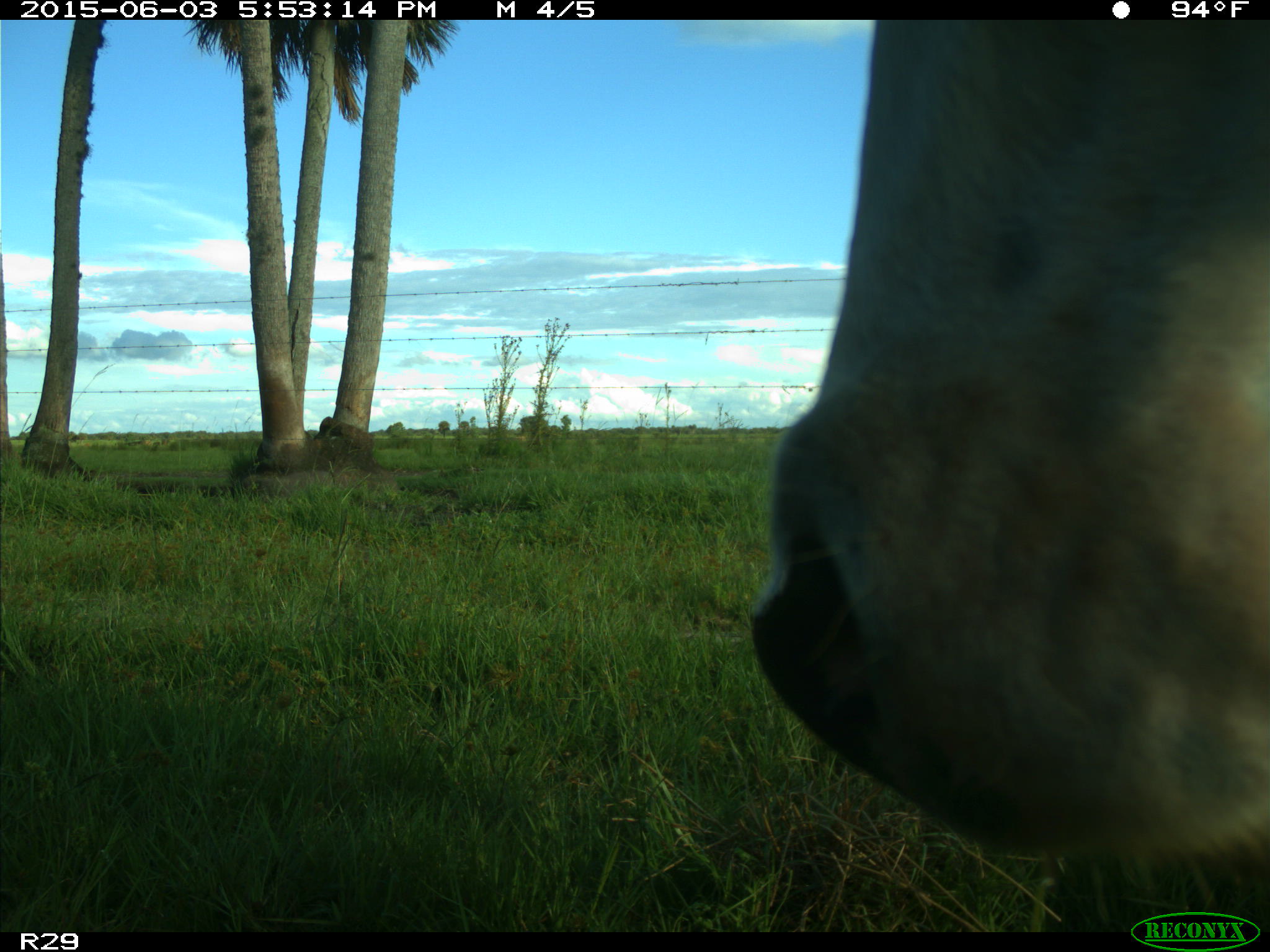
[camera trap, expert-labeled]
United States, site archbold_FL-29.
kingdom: Animalia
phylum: Chordata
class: Mammalia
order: Artiodactyla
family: Bovidae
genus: Bos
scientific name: Bos taurus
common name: domestic cow